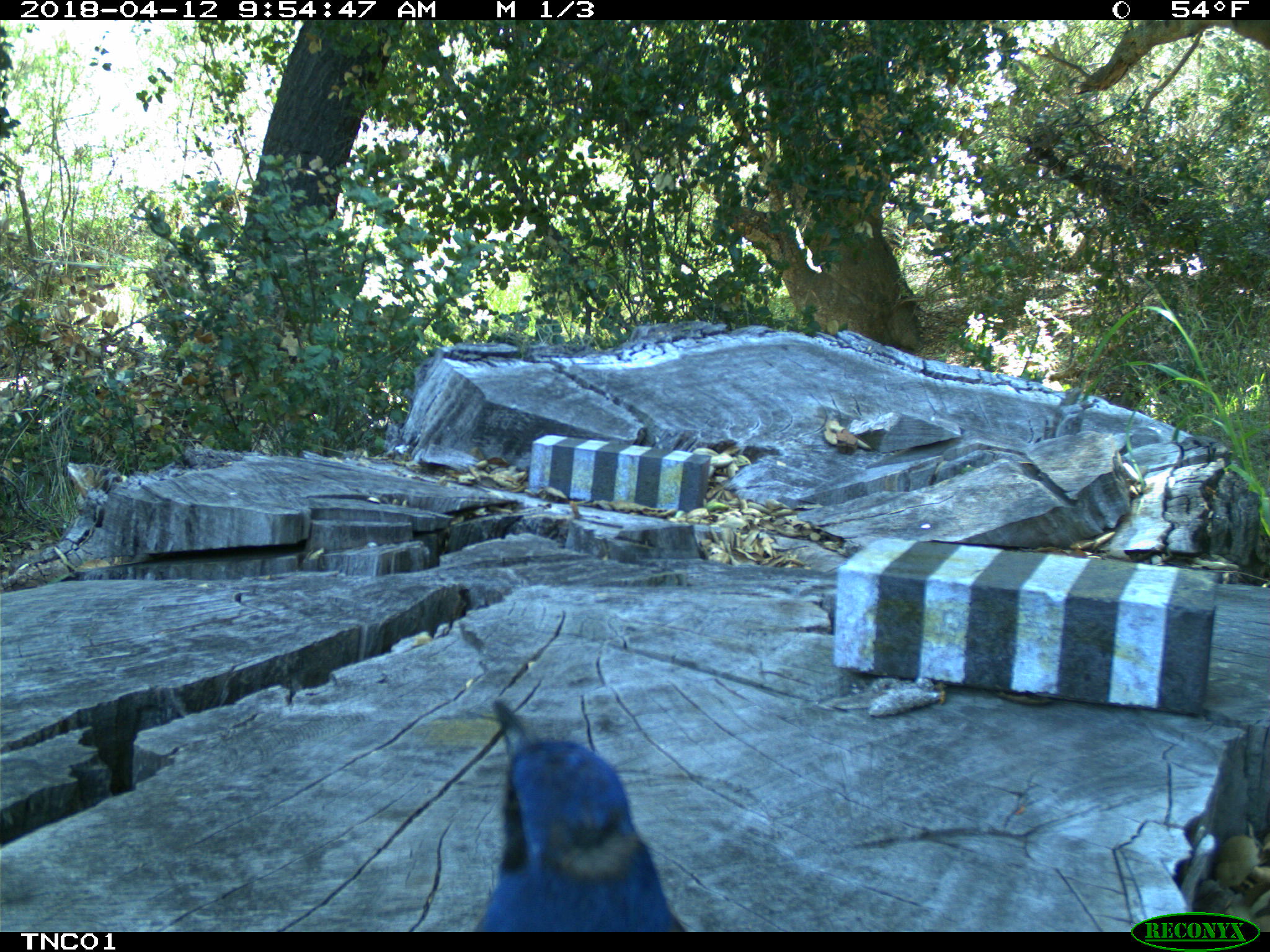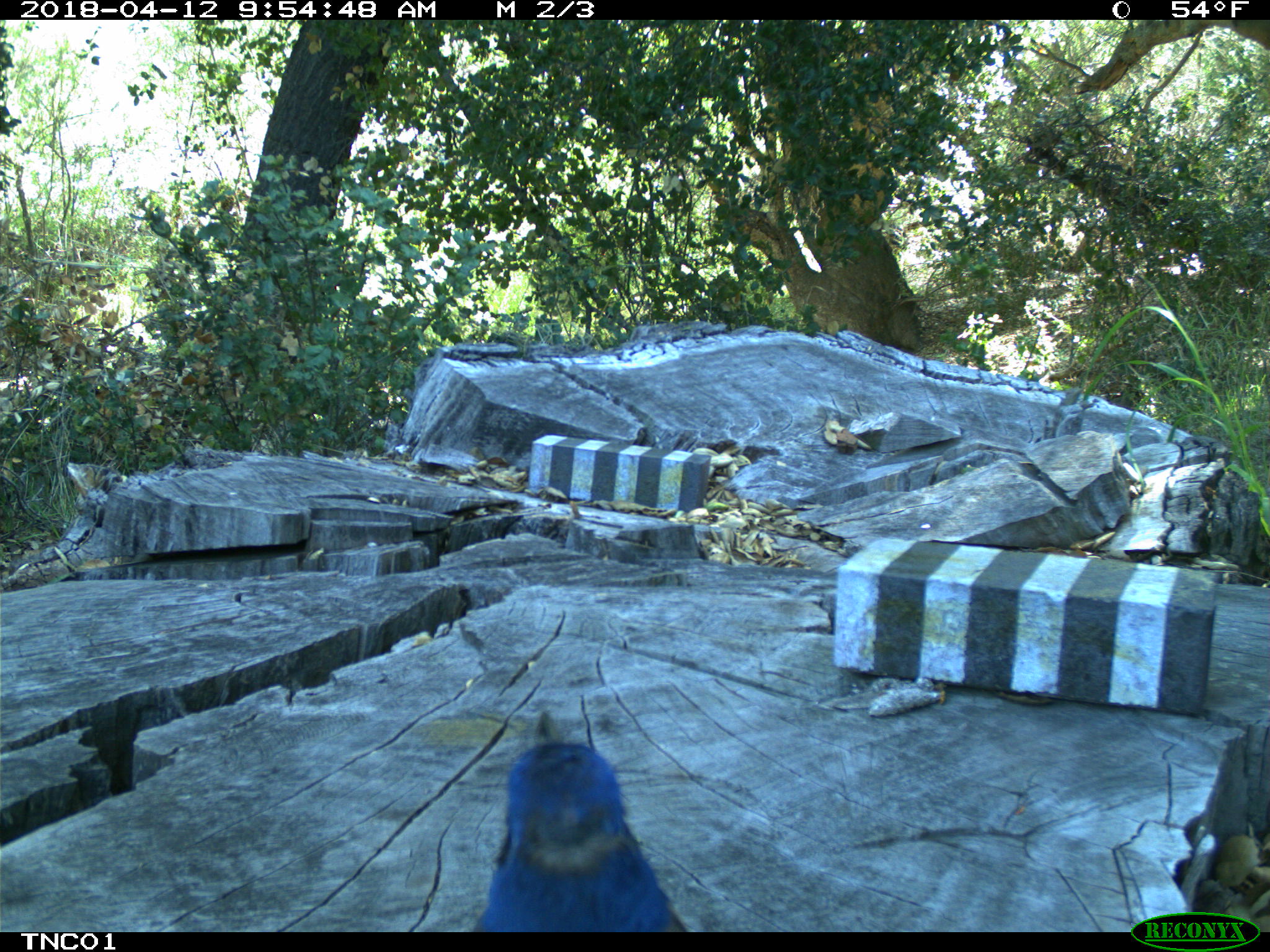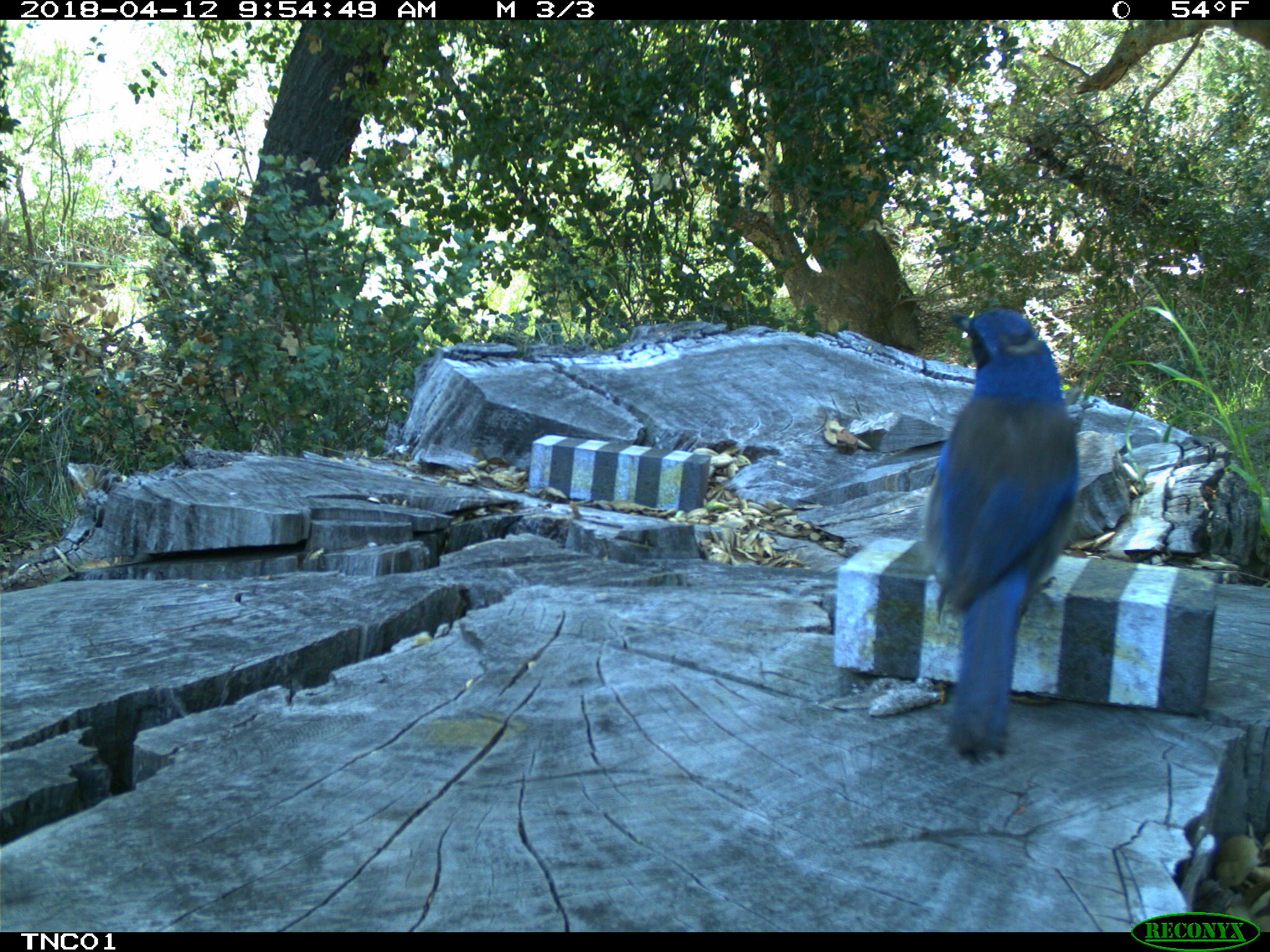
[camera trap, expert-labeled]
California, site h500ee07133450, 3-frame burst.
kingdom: Animalia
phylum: Chordata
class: Aves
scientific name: Aves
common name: bird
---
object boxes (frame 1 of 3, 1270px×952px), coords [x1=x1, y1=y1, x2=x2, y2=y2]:
bird: [x1=473, y1=699, x2=684, y2=932]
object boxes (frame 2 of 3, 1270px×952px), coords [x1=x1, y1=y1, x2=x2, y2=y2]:
bird: [x1=473, y1=711, x2=687, y2=932]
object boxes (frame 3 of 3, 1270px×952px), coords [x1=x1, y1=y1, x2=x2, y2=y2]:
bird: [x1=919, y1=309, x2=1078, y2=768]